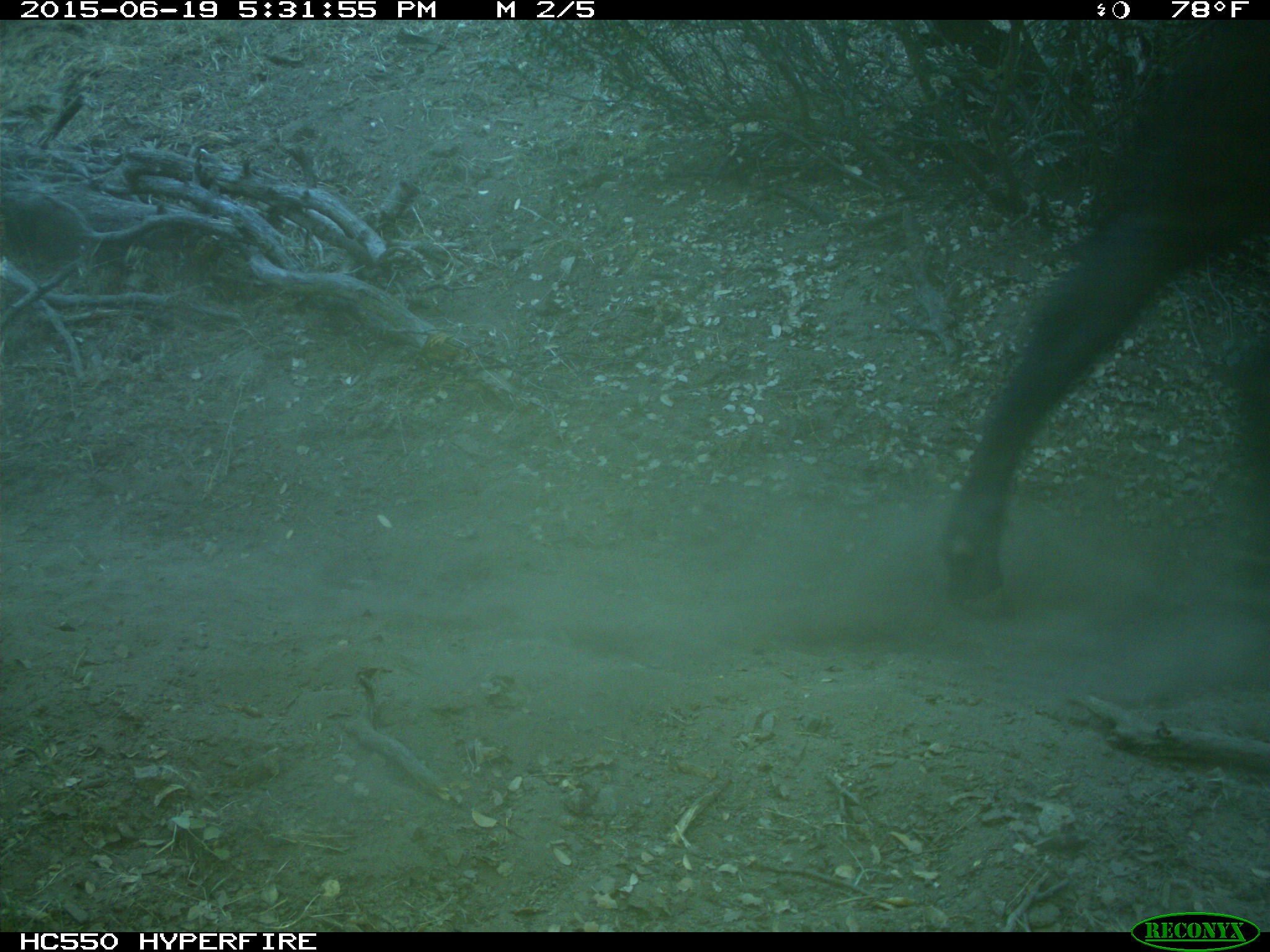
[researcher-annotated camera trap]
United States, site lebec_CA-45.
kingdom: Animalia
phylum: Chordata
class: Mammalia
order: Artiodactyla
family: Bovidae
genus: Bos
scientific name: Bos taurus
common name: domestic cow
Bos taurus (domestic cow).